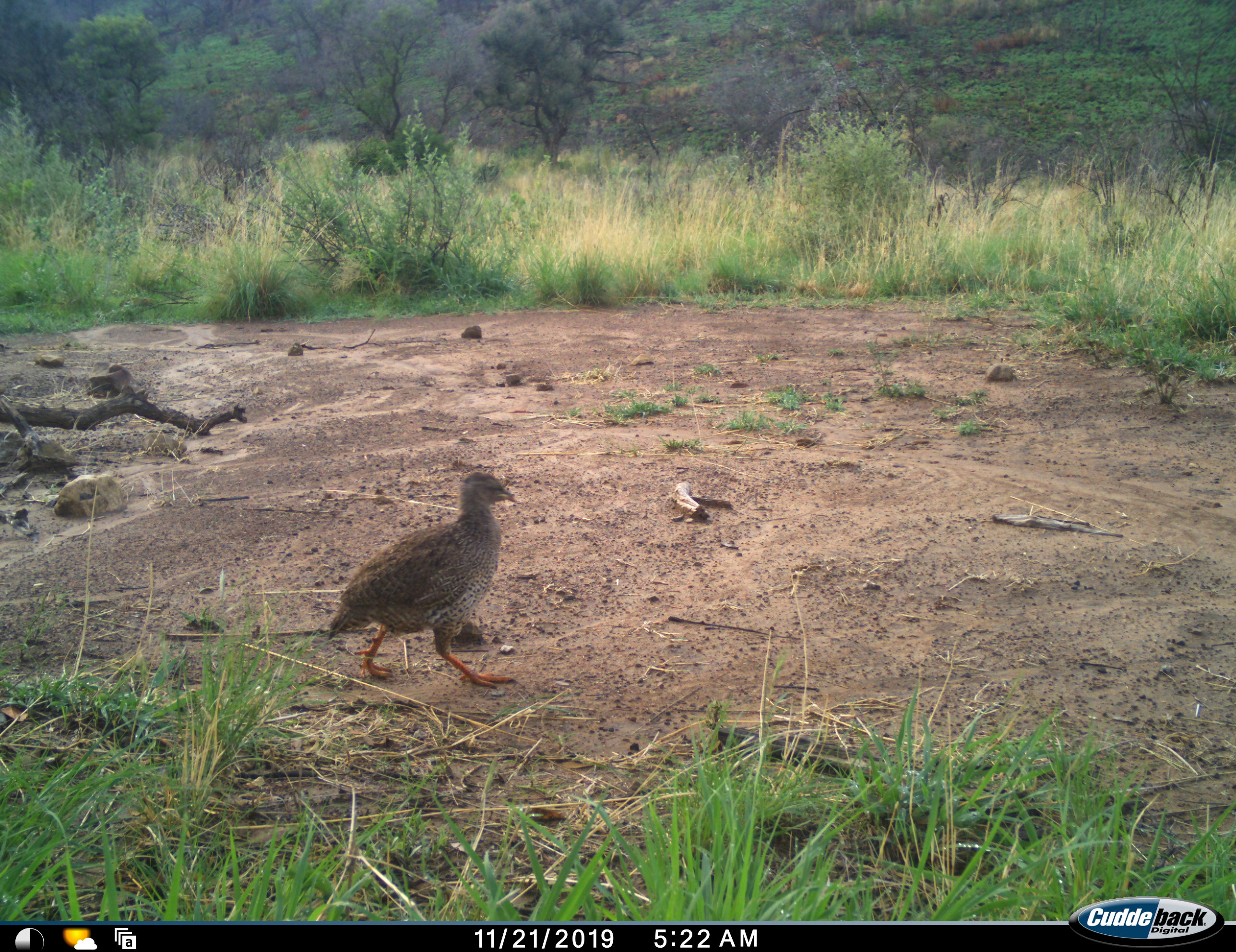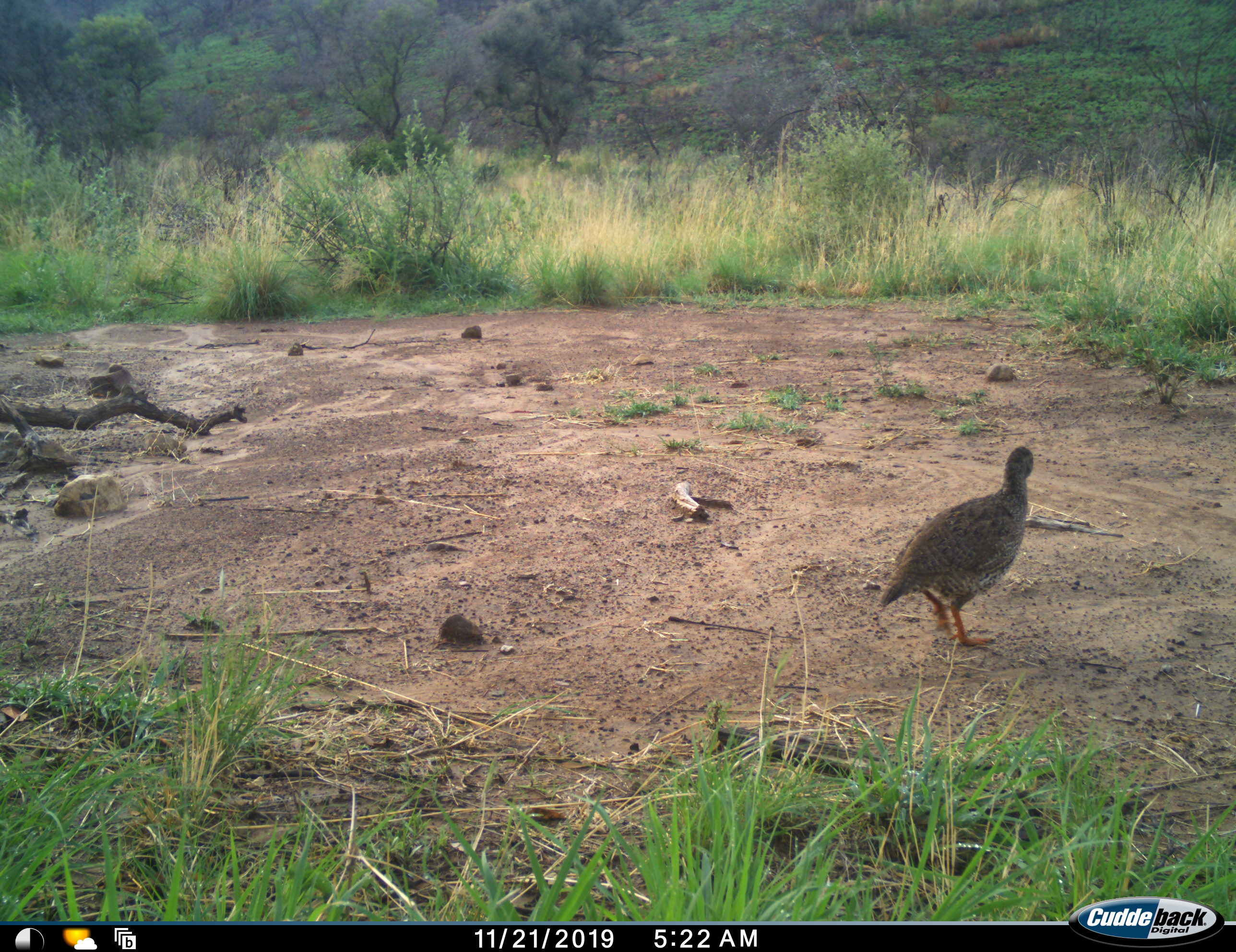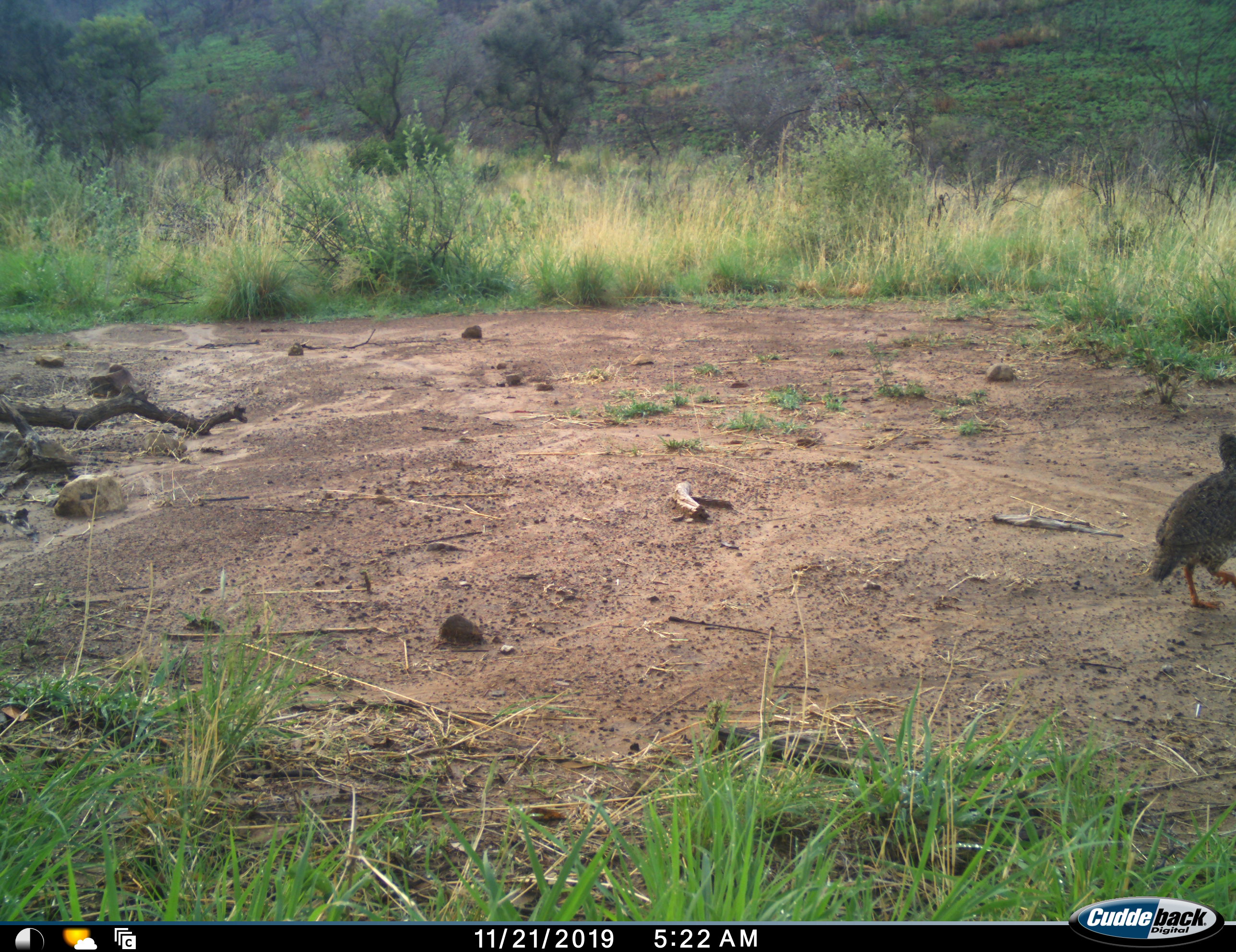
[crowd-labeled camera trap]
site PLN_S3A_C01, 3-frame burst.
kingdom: Animalia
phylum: Chordata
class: Aves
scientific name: Aves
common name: bird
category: birdother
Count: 1.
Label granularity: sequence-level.